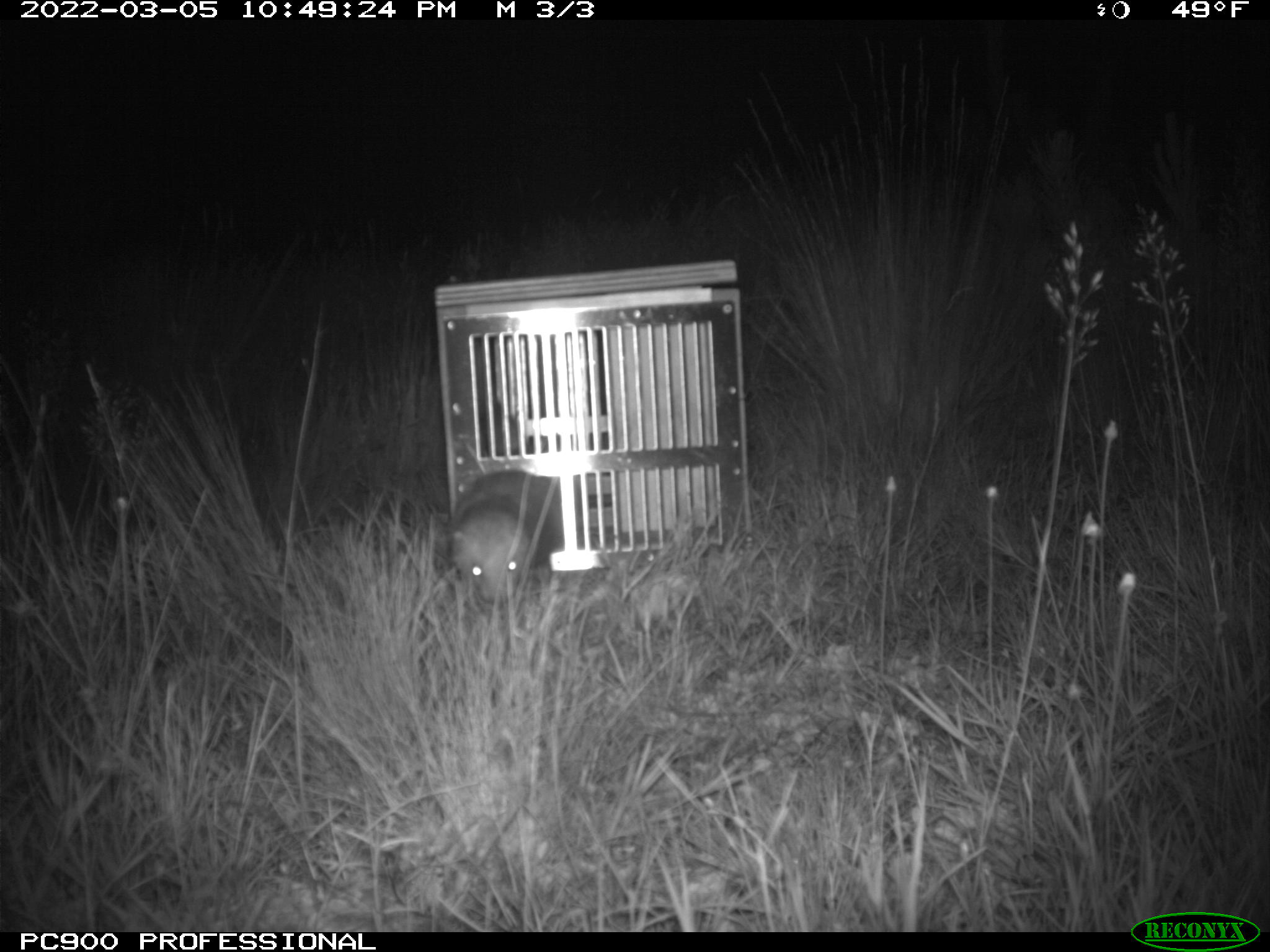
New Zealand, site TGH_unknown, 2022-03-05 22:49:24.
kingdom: Animalia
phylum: Chordata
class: Mammalia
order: Carnivora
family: Mustelidae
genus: Mustela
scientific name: Mustela furo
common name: ferret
Ferret (Mustela furo).